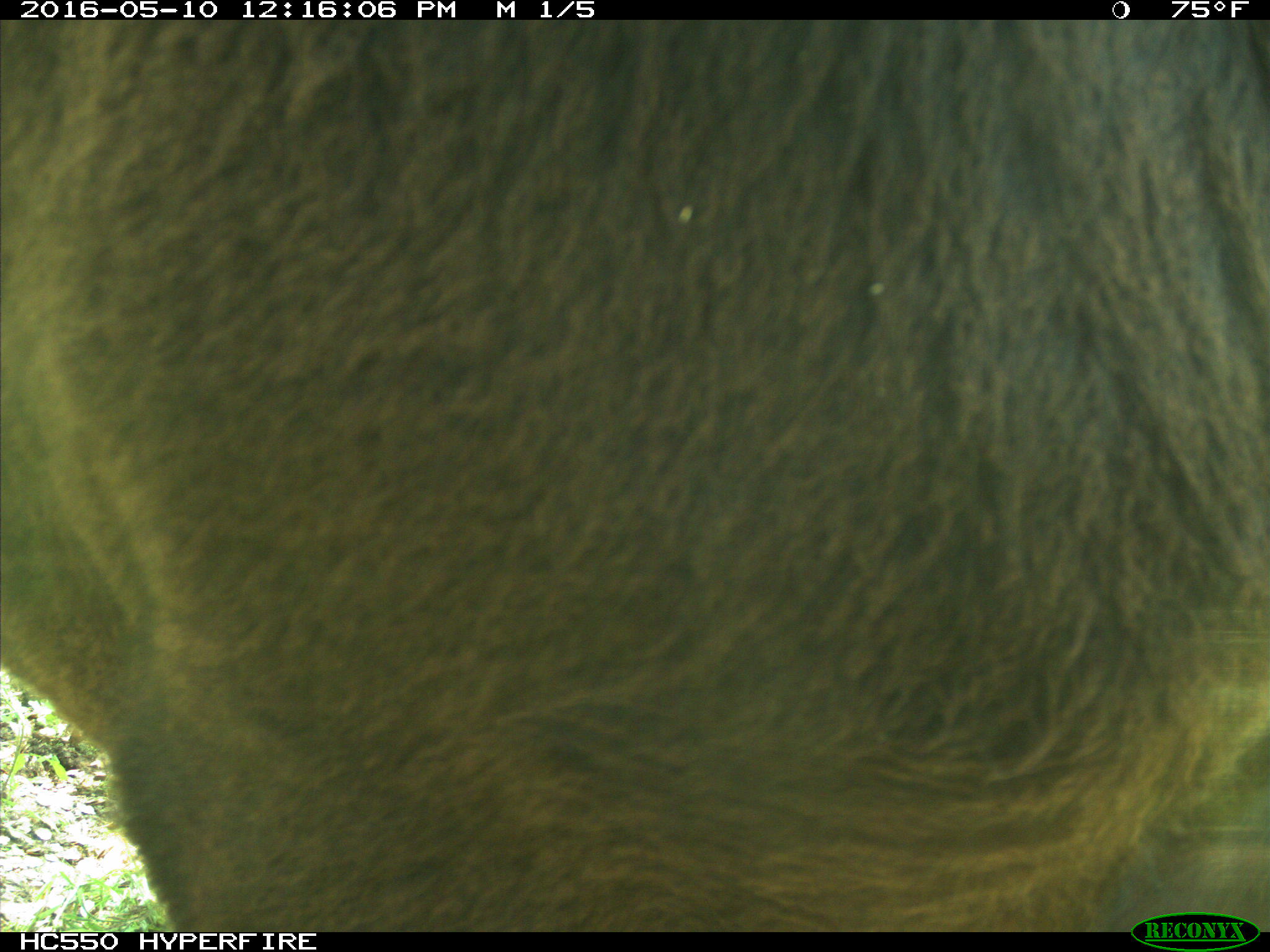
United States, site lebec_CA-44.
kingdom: Animalia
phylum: Chordata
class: Mammalia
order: Artiodactyla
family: Bovidae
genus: Bos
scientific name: Bos taurus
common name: domestic cow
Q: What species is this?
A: Bos taurus (domestic cow).